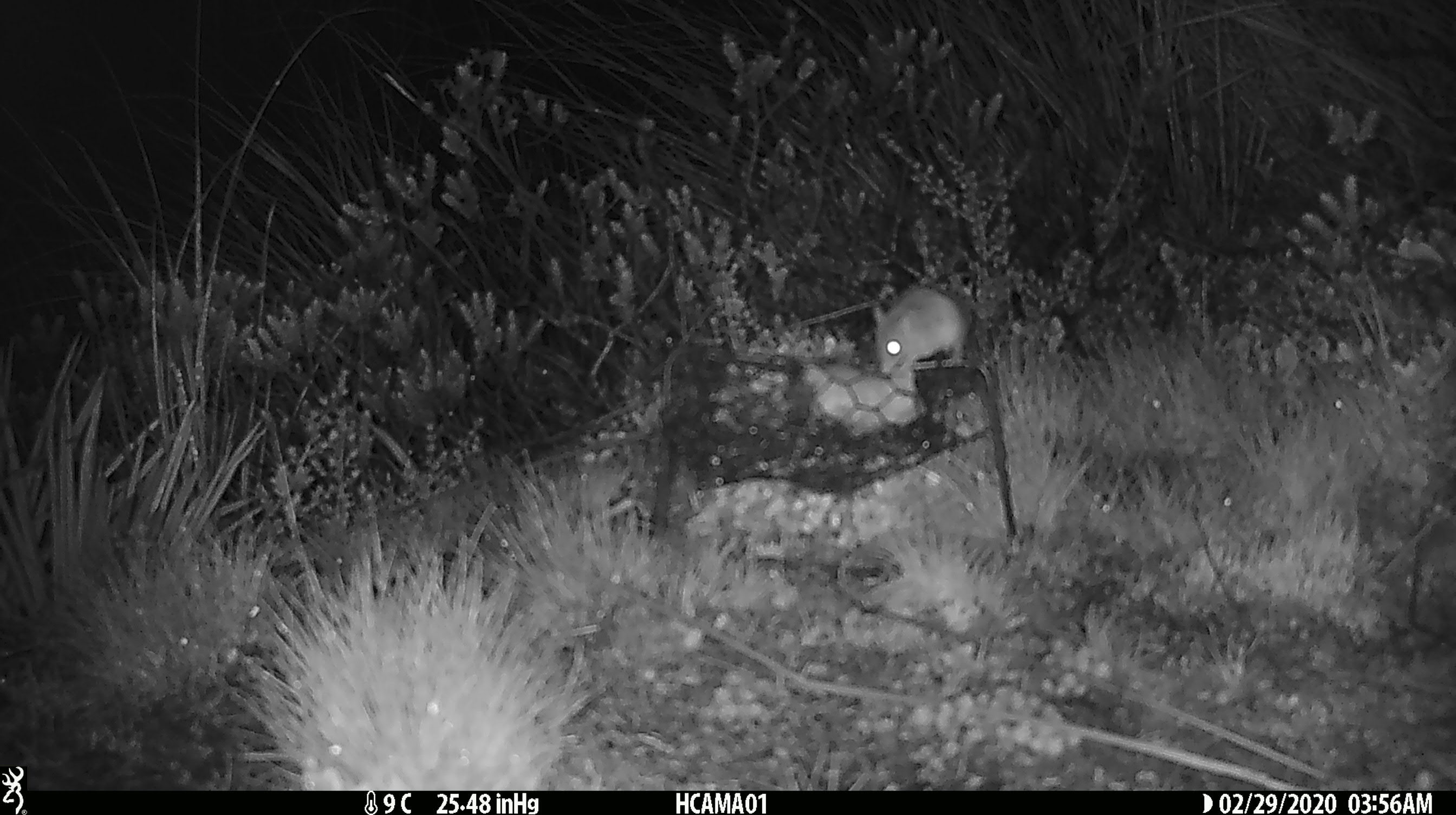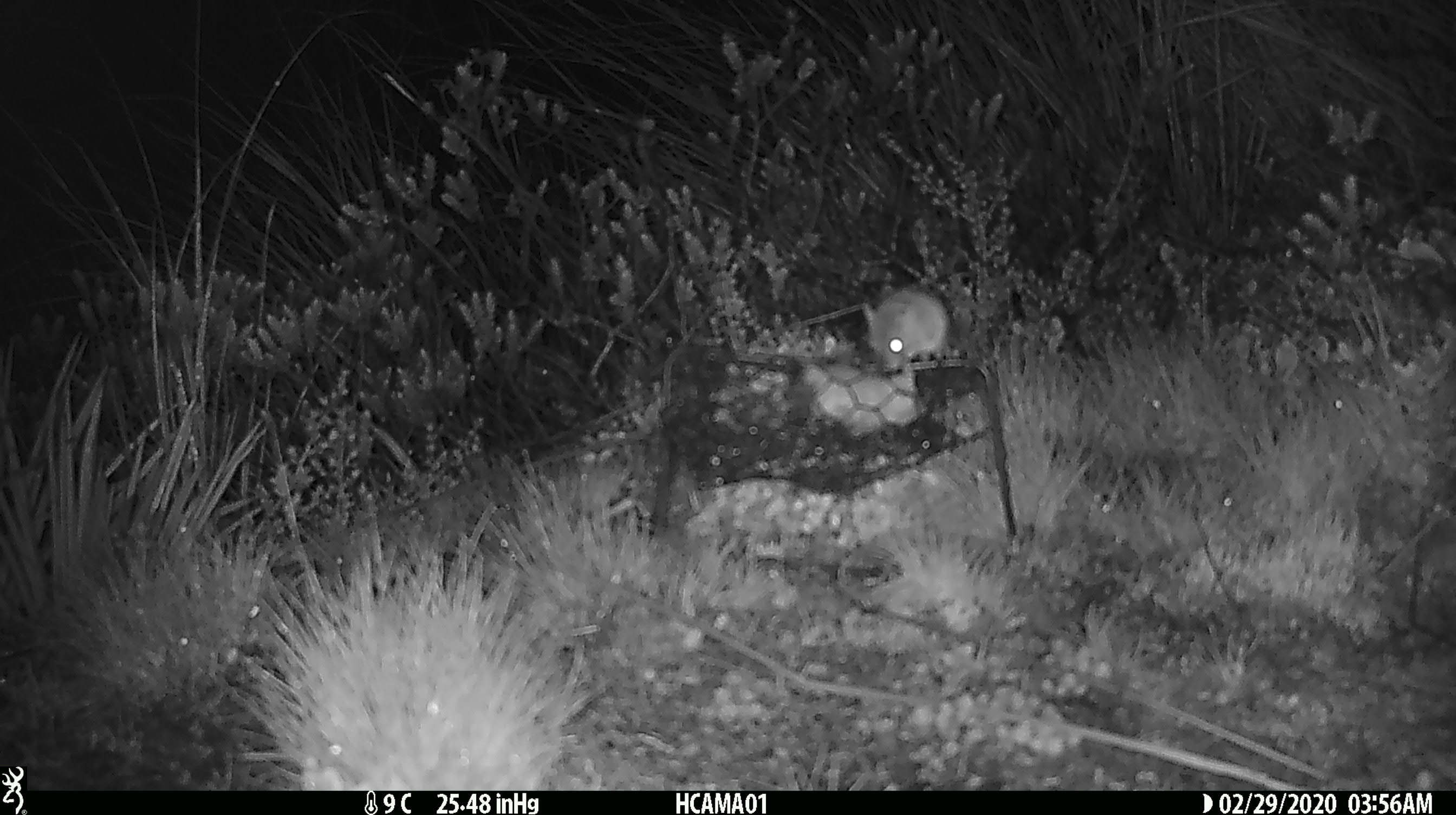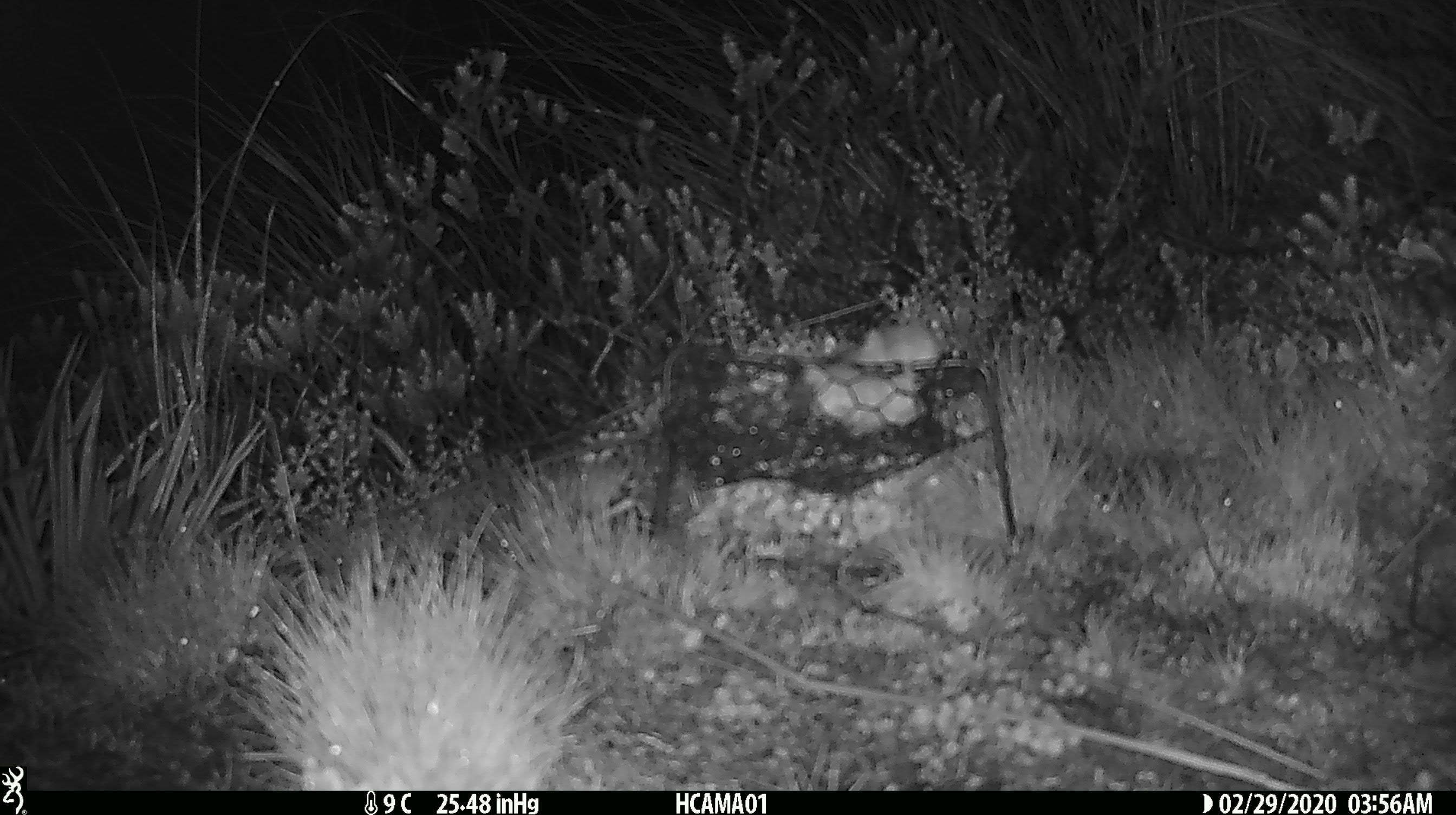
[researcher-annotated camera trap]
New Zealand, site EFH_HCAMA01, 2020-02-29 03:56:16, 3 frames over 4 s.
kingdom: Animalia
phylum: Chordata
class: Mammalia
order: Rodentia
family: Muridae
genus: Mus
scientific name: Mus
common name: mouse